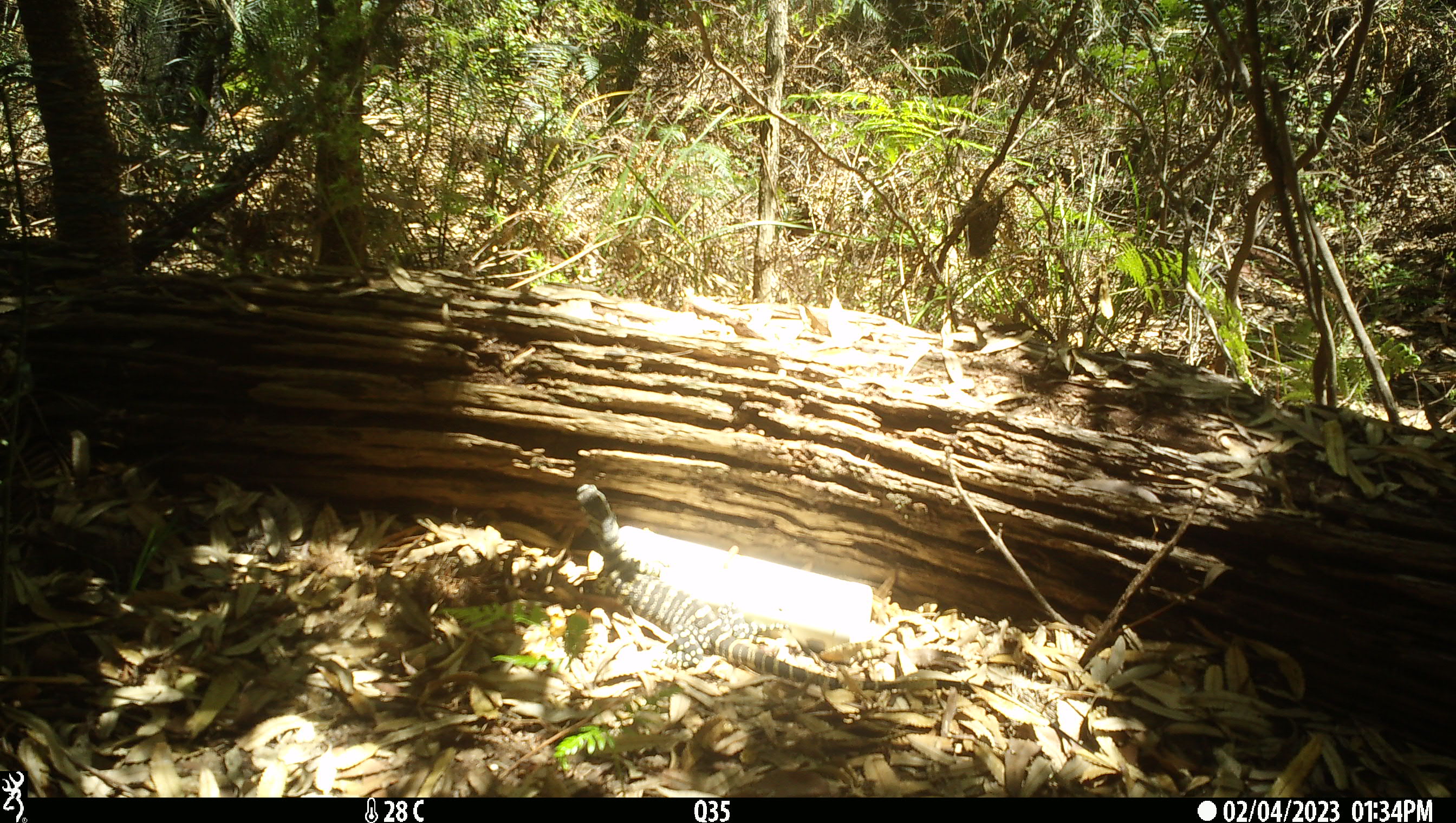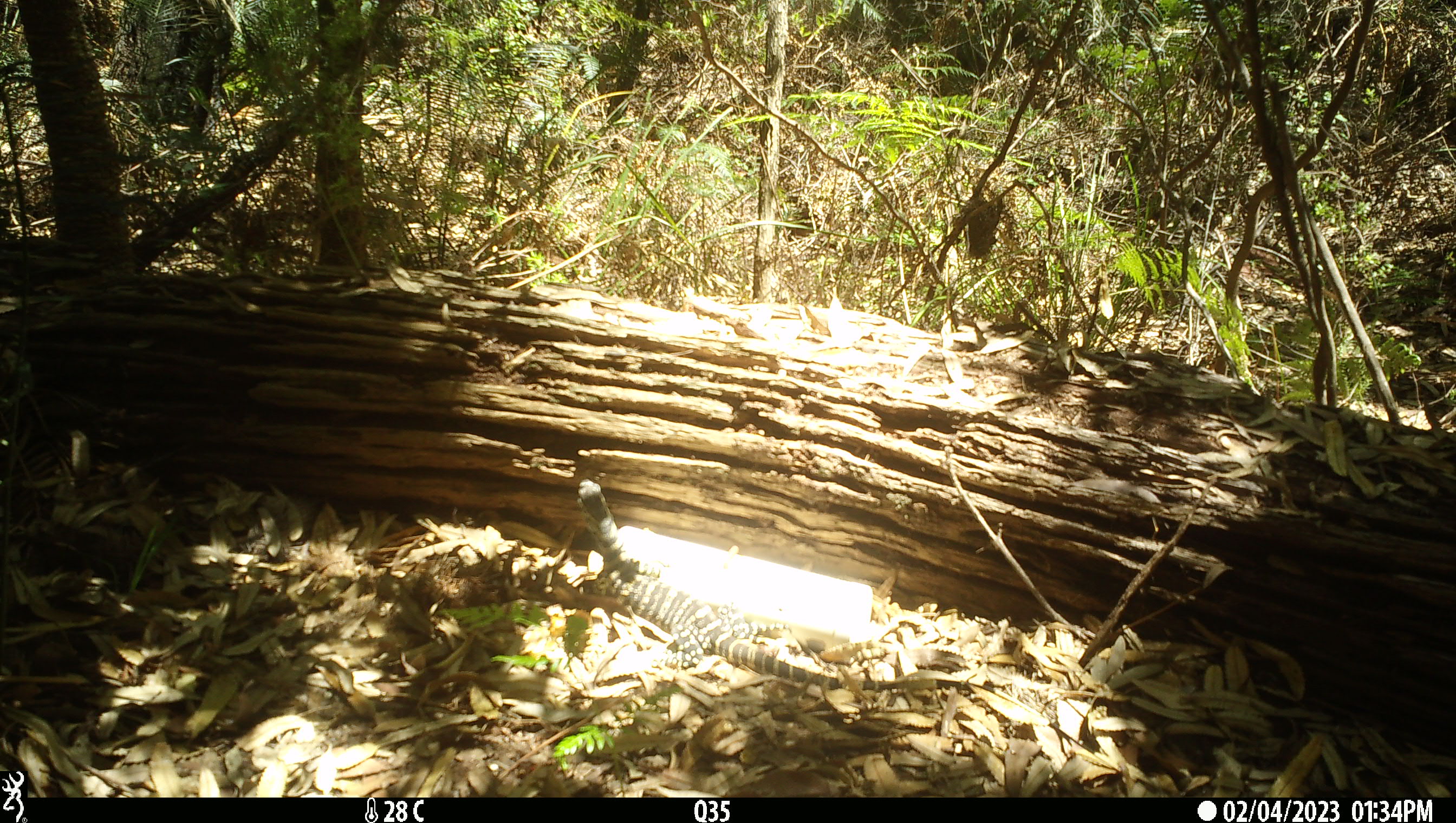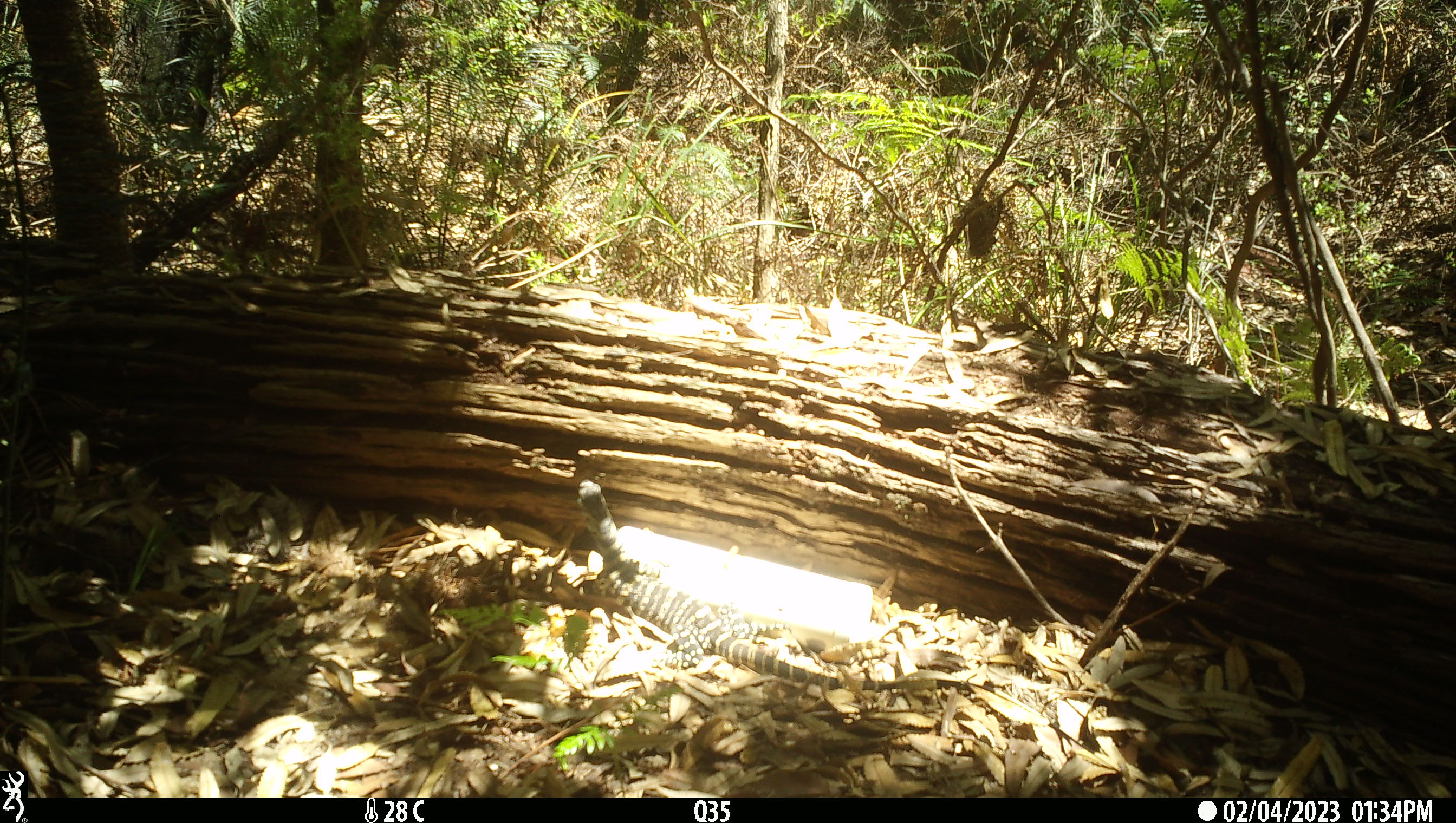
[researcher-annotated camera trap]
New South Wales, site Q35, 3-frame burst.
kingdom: Animalia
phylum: Chordata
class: Reptilia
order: Squamata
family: Varanidae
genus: Varanus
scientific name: Varanus varius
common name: lace monitor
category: goanna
Goanna (lace monitor) (Varanus varius).